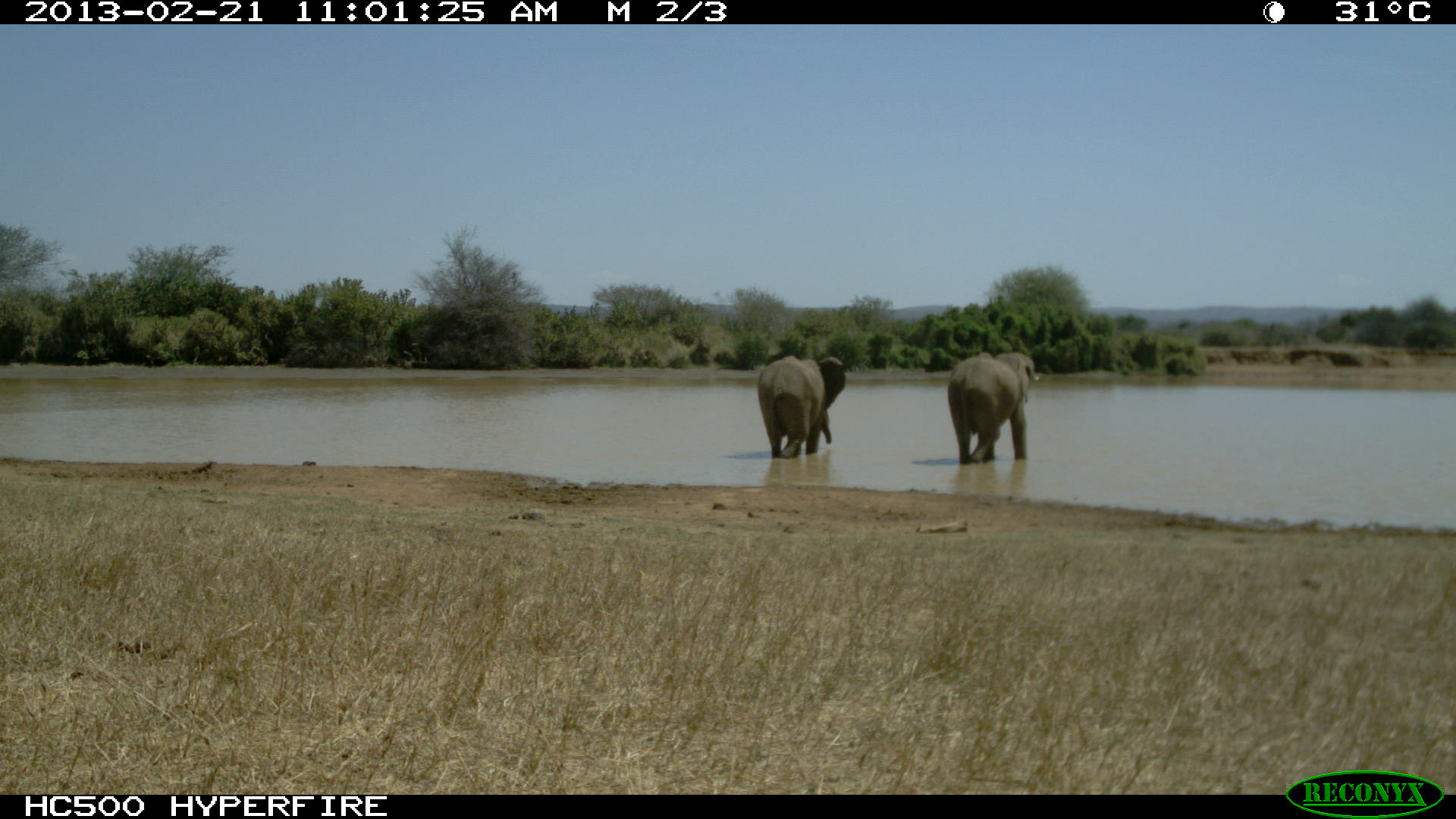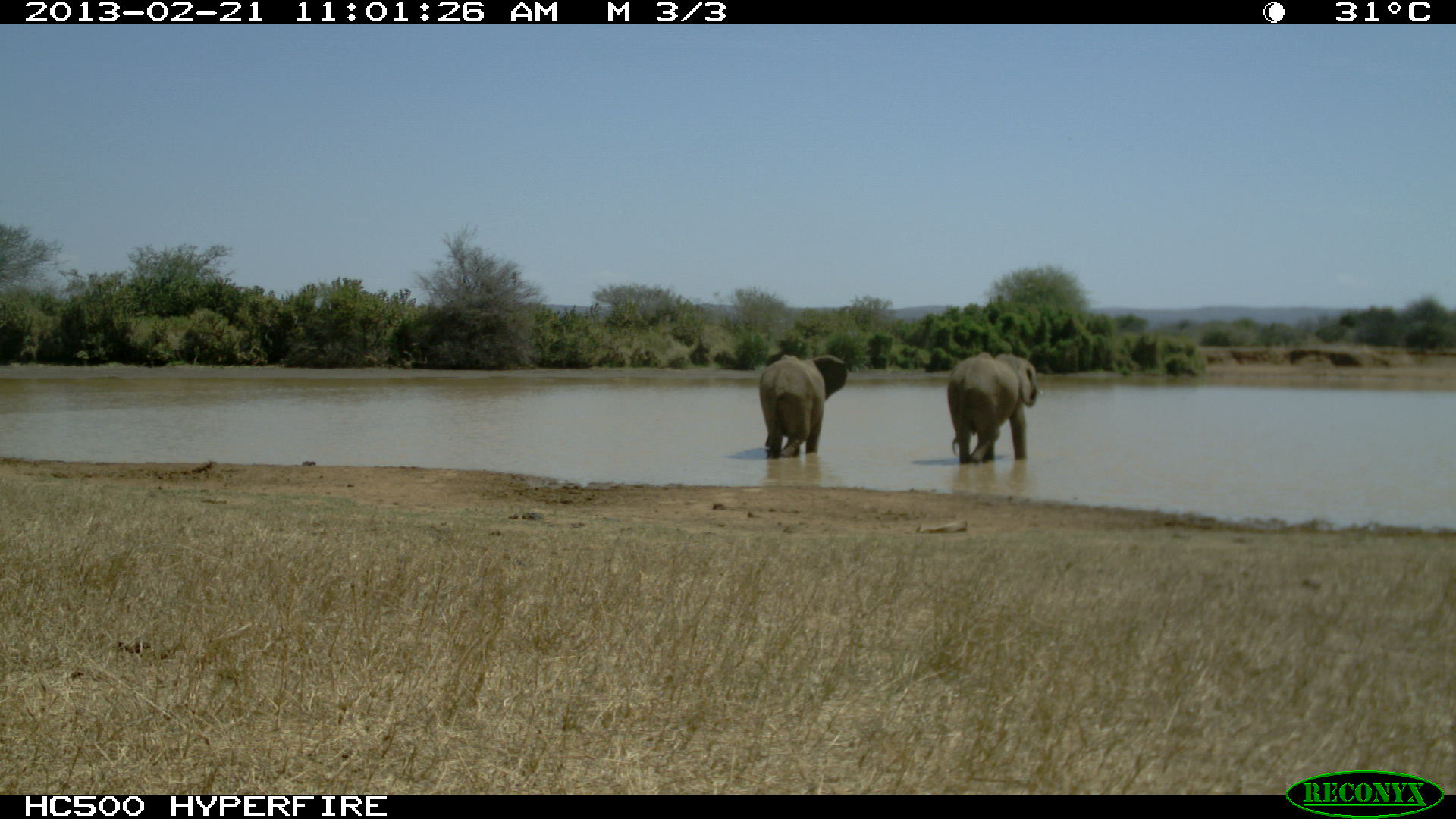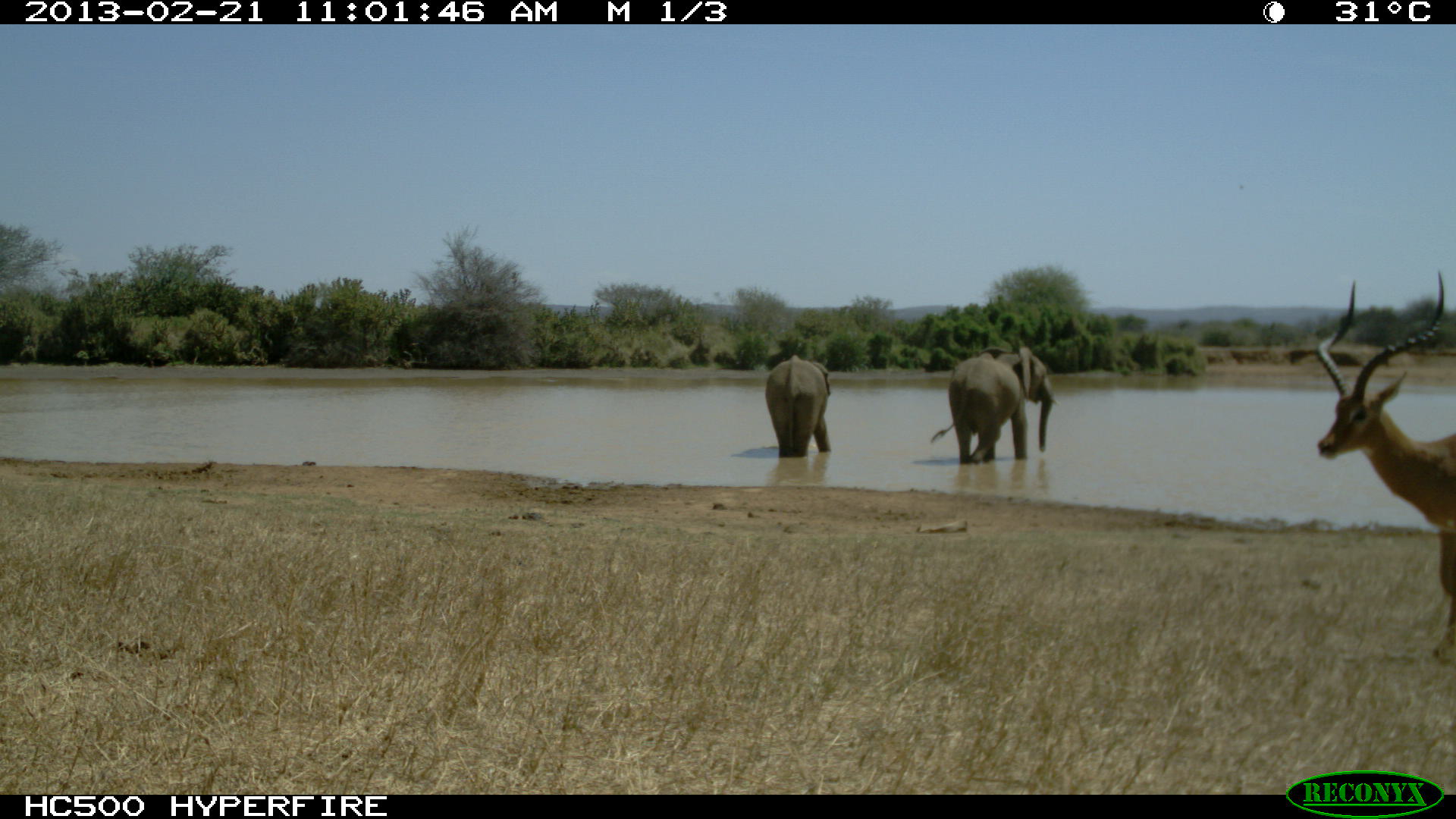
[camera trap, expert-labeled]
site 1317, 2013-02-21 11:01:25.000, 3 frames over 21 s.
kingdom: Animalia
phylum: Chordata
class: Mammalia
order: Proboscidea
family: Elephantidae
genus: Loxodonta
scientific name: Loxodonta africana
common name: african bush elephant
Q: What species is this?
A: Loxodonta africana (african bush elephant).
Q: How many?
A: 2.